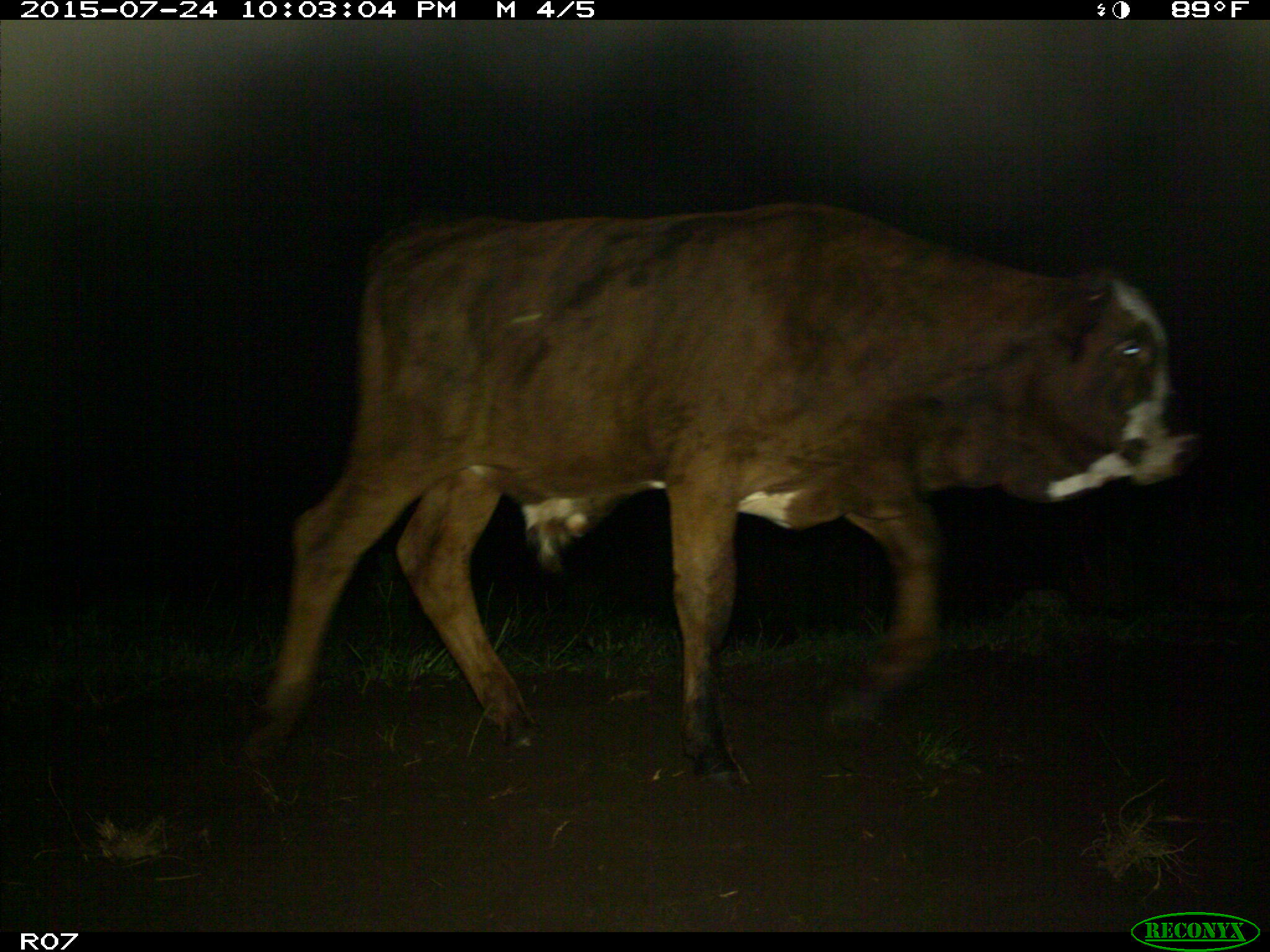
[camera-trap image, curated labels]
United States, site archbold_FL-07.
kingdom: Animalia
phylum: Chordata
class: Mammalia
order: Artiodactyla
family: Bovidae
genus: Bos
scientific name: Bos taurus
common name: domestic cow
Bos taurus (domestic cow).